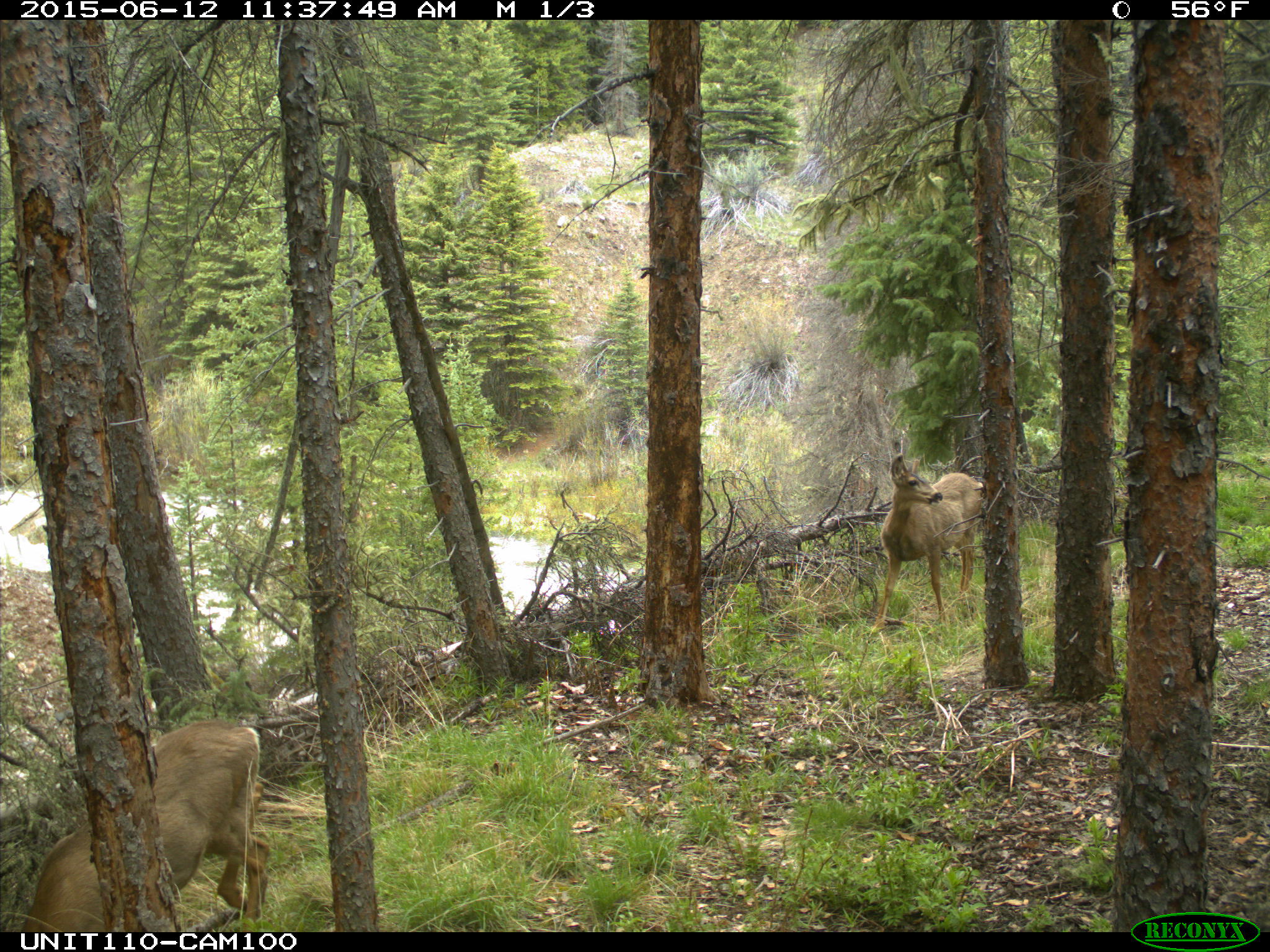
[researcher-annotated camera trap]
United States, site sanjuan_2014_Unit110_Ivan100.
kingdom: Animalia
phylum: Chordata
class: Mammalia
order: Artiodactyla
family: Cervidae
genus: Odocoileus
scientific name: Odocoileus hemionus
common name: mule deer